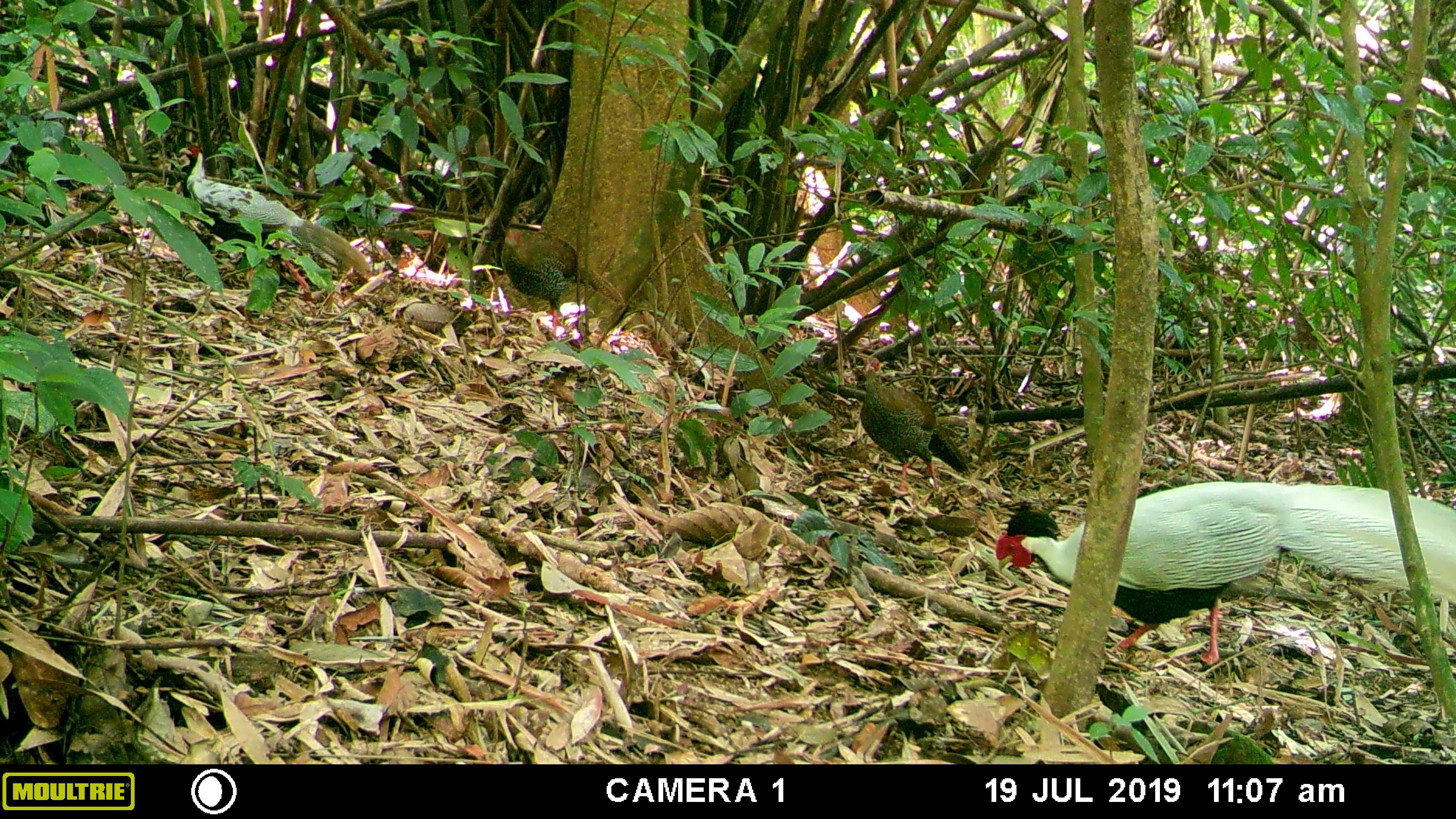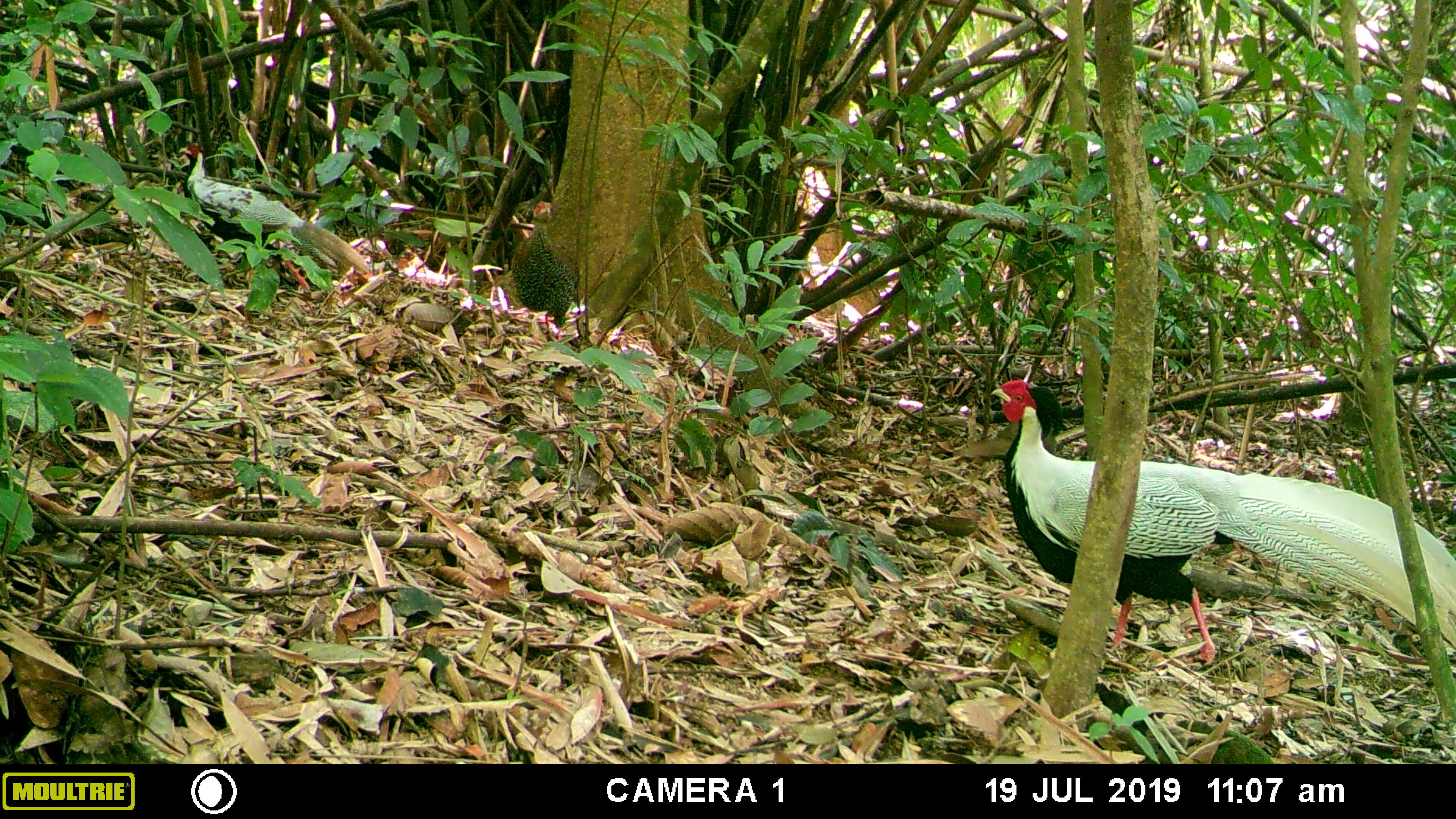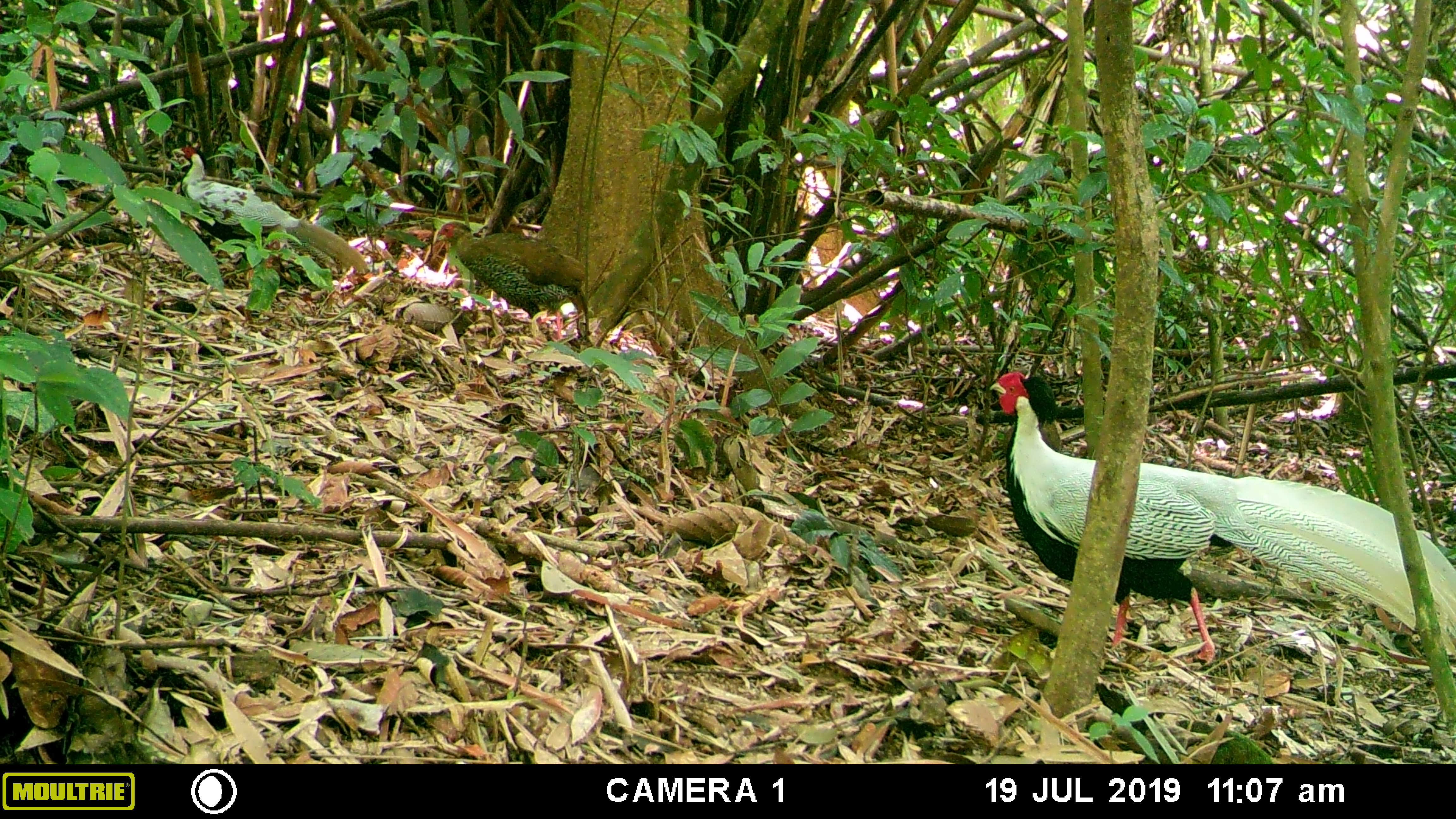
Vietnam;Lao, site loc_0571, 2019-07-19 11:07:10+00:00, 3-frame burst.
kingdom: Animalia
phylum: Chordata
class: Aves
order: Galliformes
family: Phasianidae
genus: Lophura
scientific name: Lophura nycthemera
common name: silver pheasant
Silver pheasant (Lophura nycthemera). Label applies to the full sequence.